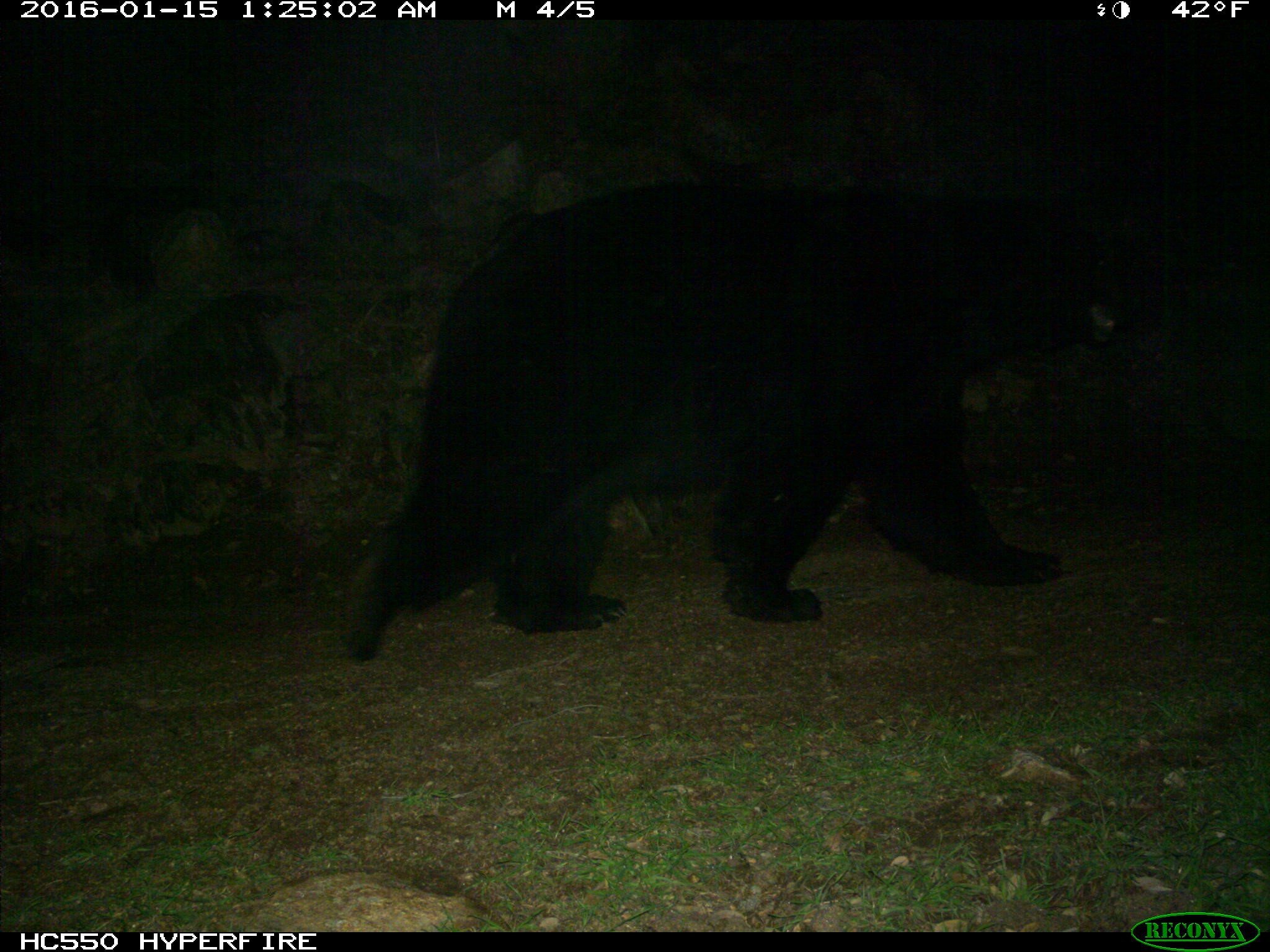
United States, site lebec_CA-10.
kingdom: Animalia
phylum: Chordata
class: Mammalia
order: Carnivora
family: Ursidae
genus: Ursus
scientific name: Ursus americanus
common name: american black bear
Ursus americanus (american black bear).